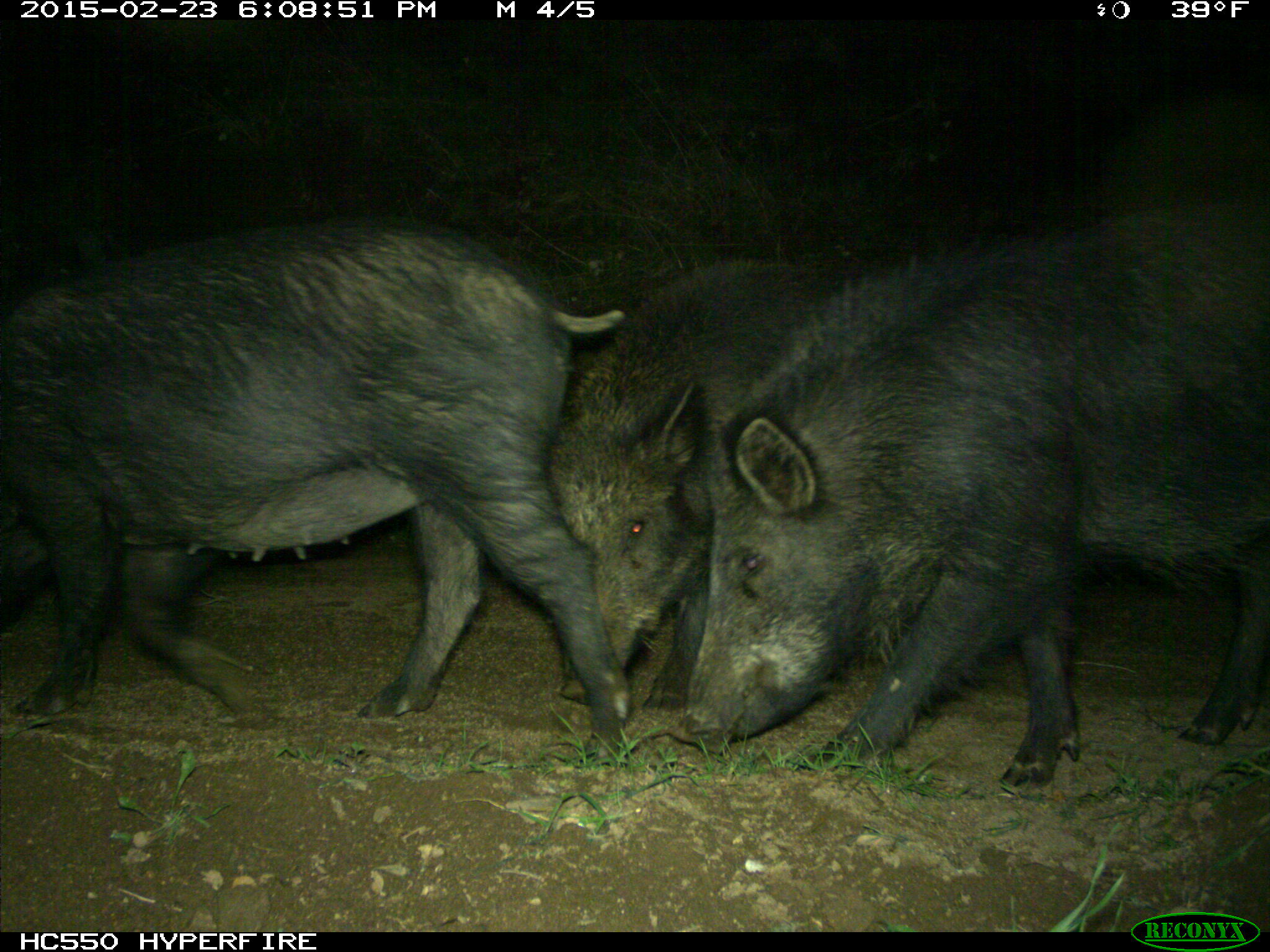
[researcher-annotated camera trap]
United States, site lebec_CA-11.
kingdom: Animalia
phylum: Chordata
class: Mammalia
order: Artiodactyla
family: Suidae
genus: Sus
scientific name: Sus scrofa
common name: wild boar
Sus scrofa (wild boar).